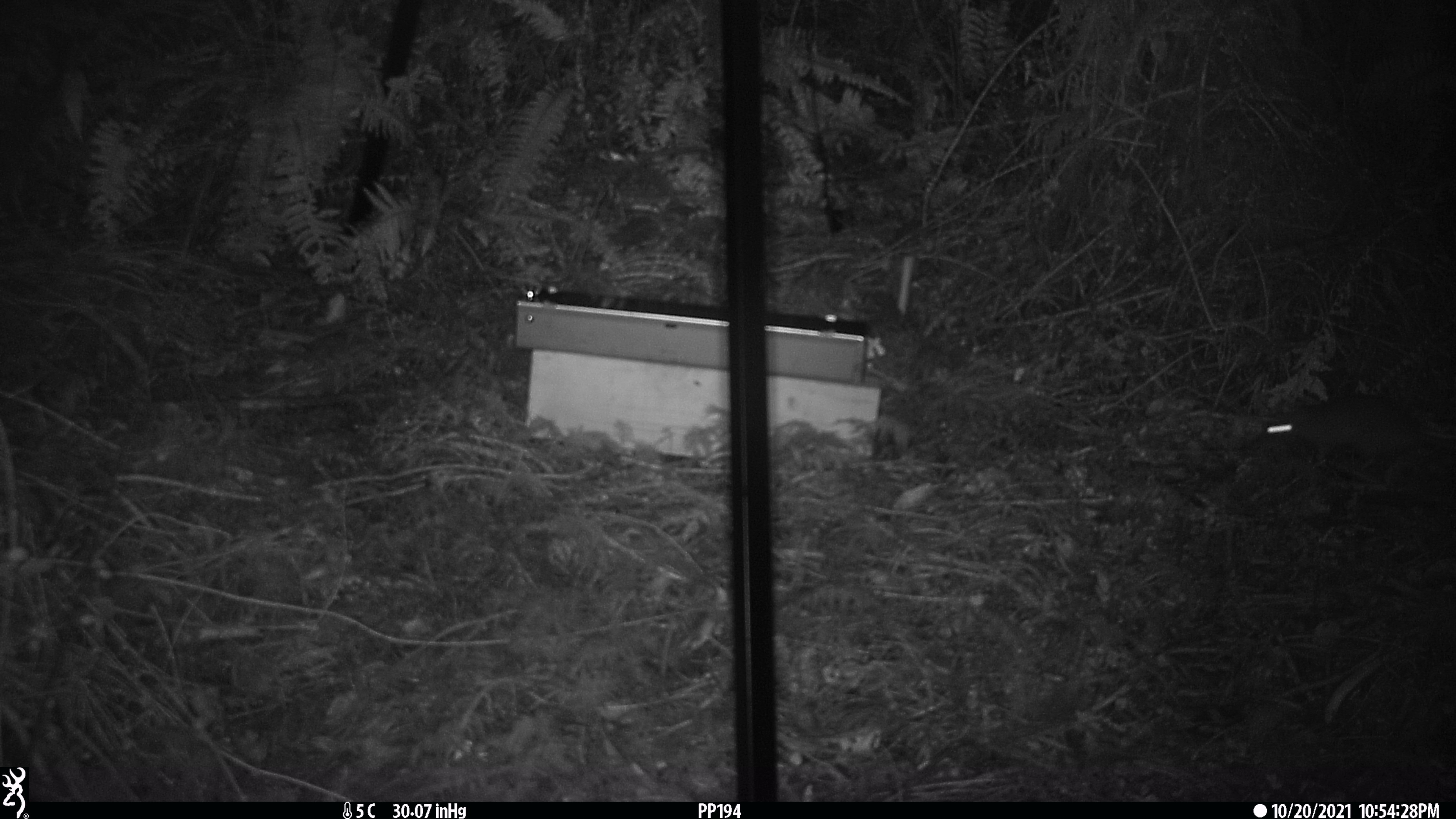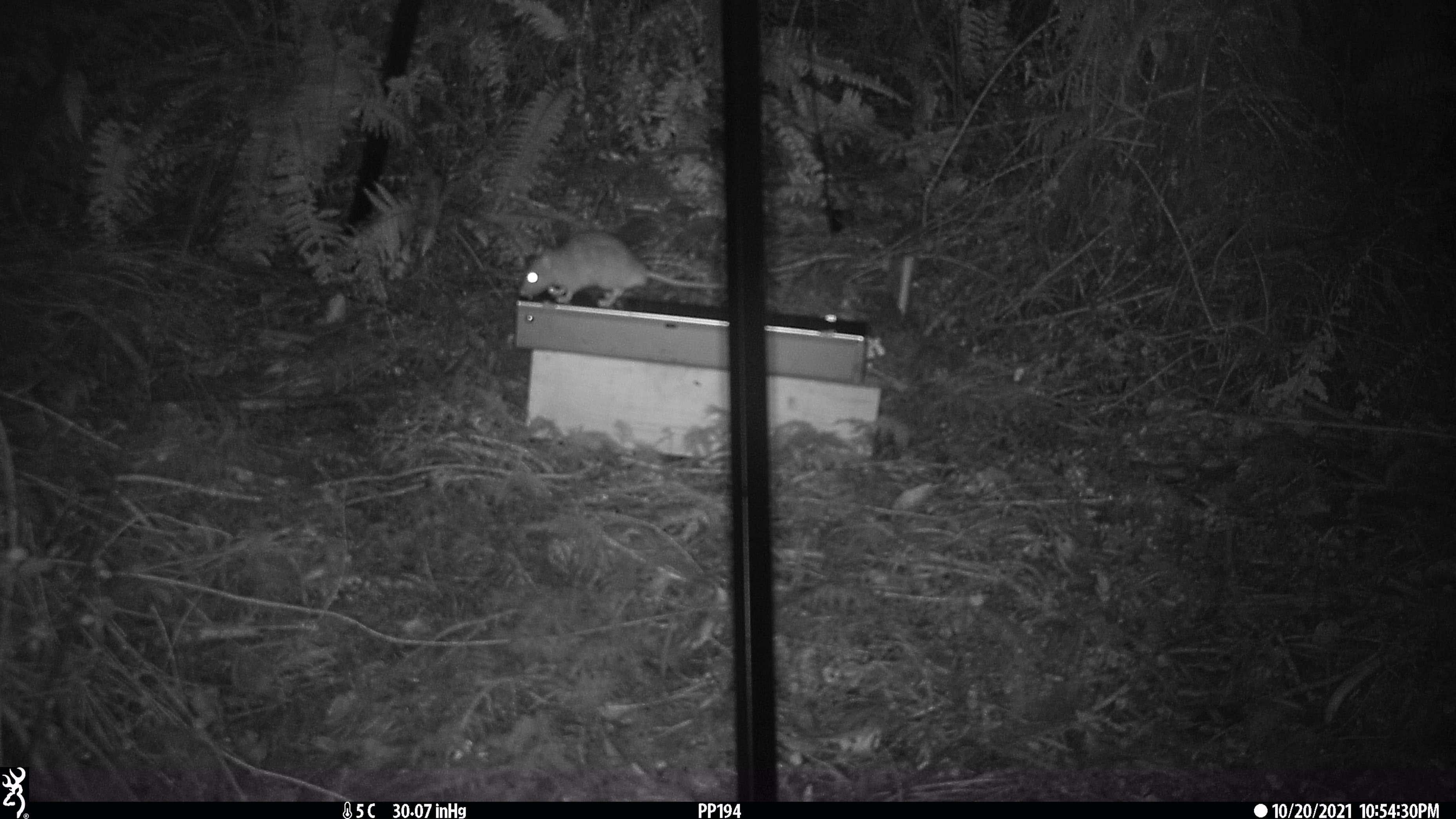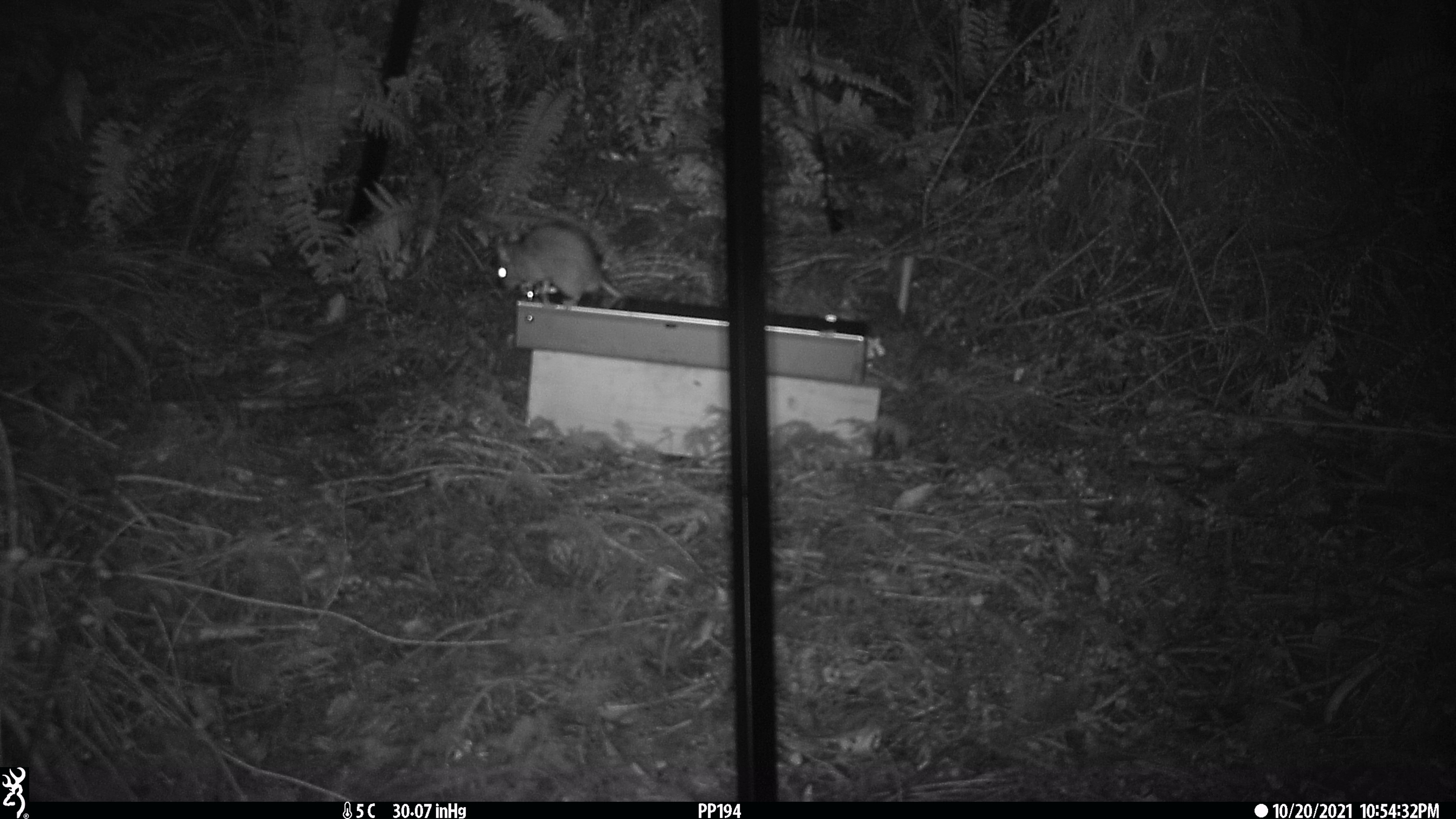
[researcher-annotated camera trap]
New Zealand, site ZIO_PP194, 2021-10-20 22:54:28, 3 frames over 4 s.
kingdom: Animalia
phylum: Chordata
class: Mammalia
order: Rodentia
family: Muridae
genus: Rattus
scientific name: Rattus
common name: rat